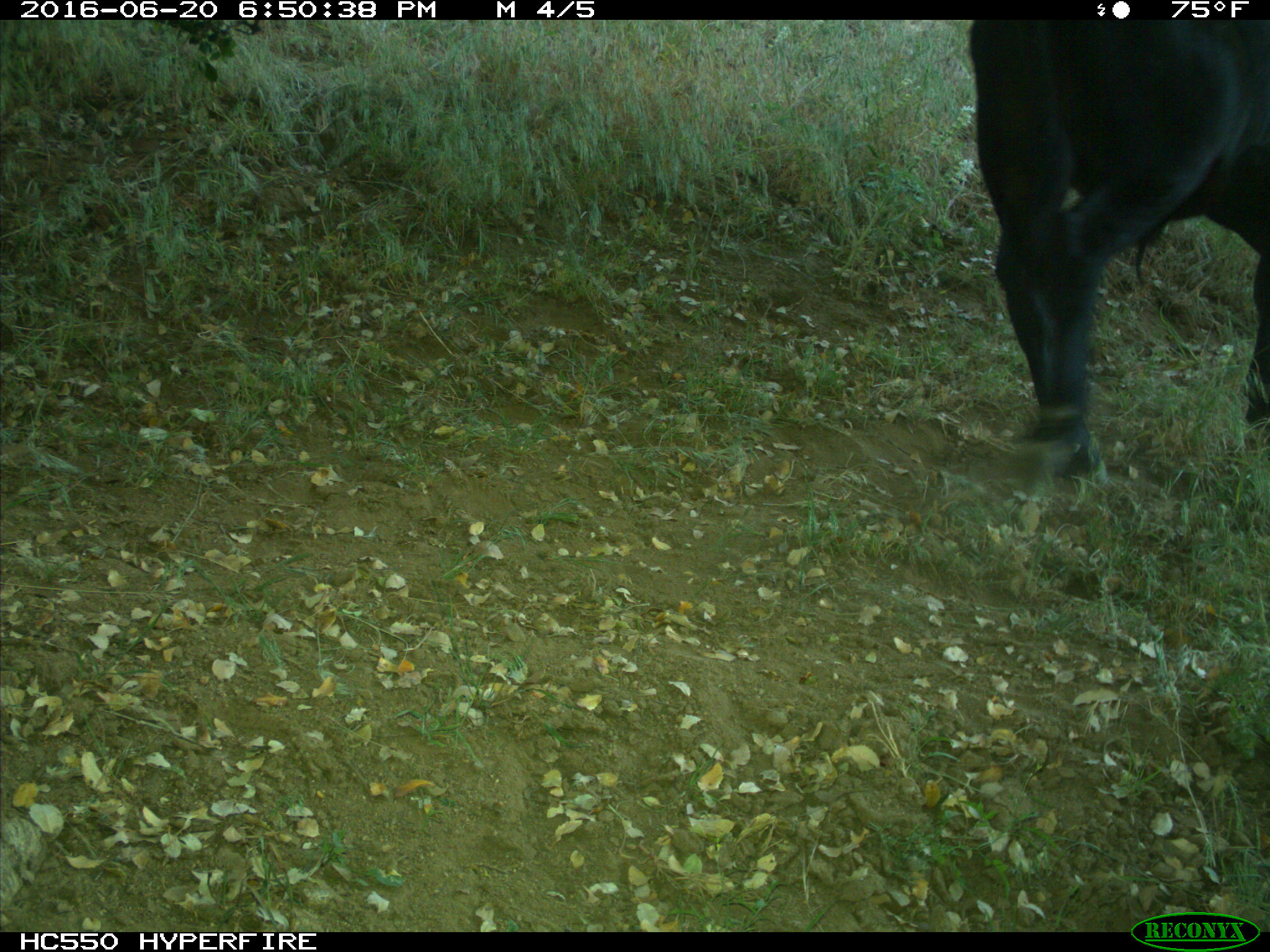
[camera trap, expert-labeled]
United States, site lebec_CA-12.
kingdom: Animalia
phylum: Chordata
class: Mammalia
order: Artiodactyla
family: Bovidae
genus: Bos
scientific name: Bos taurus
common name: domestic cow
Bos taurus (domestic cow).